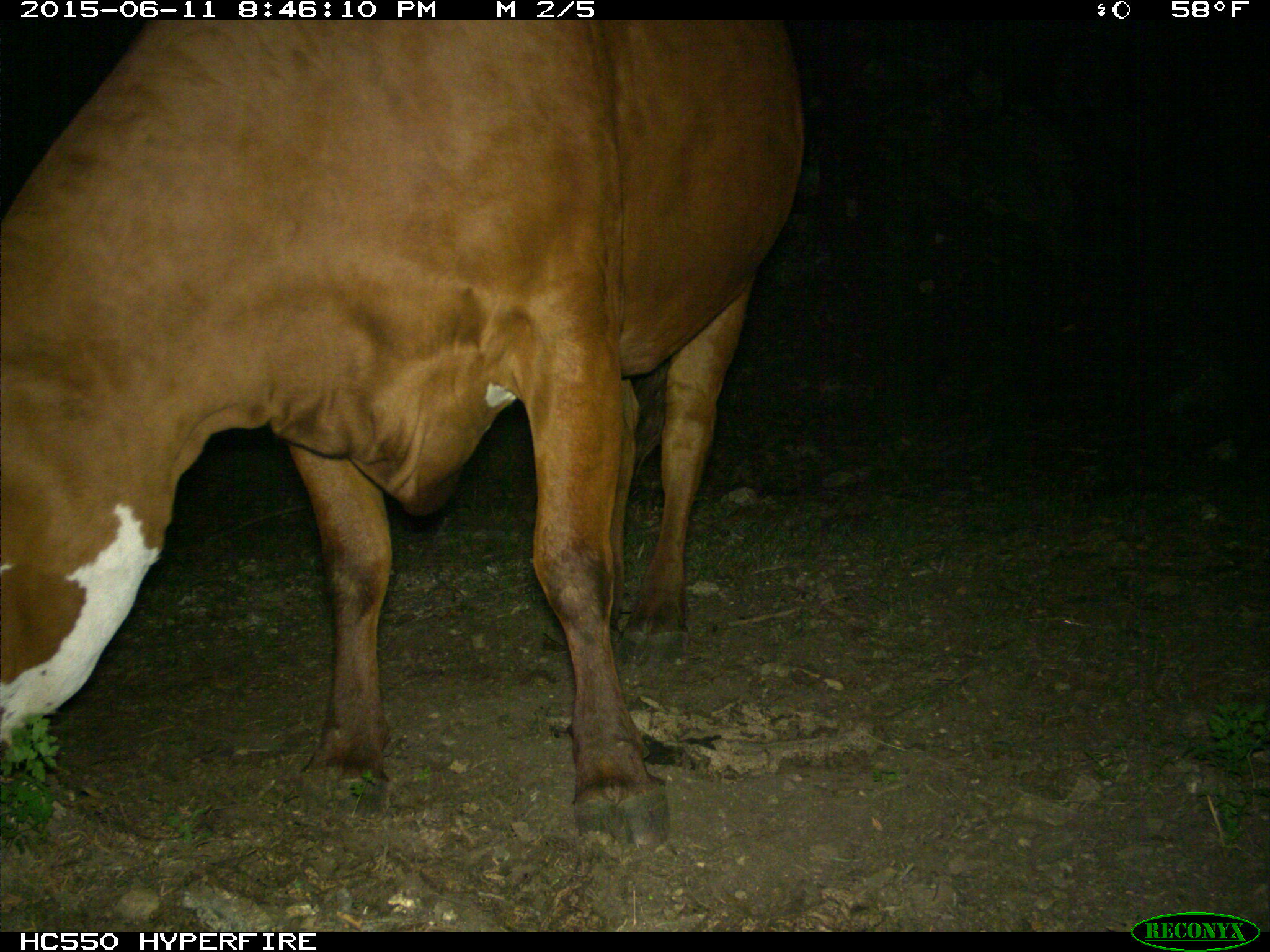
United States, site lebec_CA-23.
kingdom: Animalia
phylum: Chordata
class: Mammalia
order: Artiodactyla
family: Bovidae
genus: Bos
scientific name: Bos taurus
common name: domestic cow